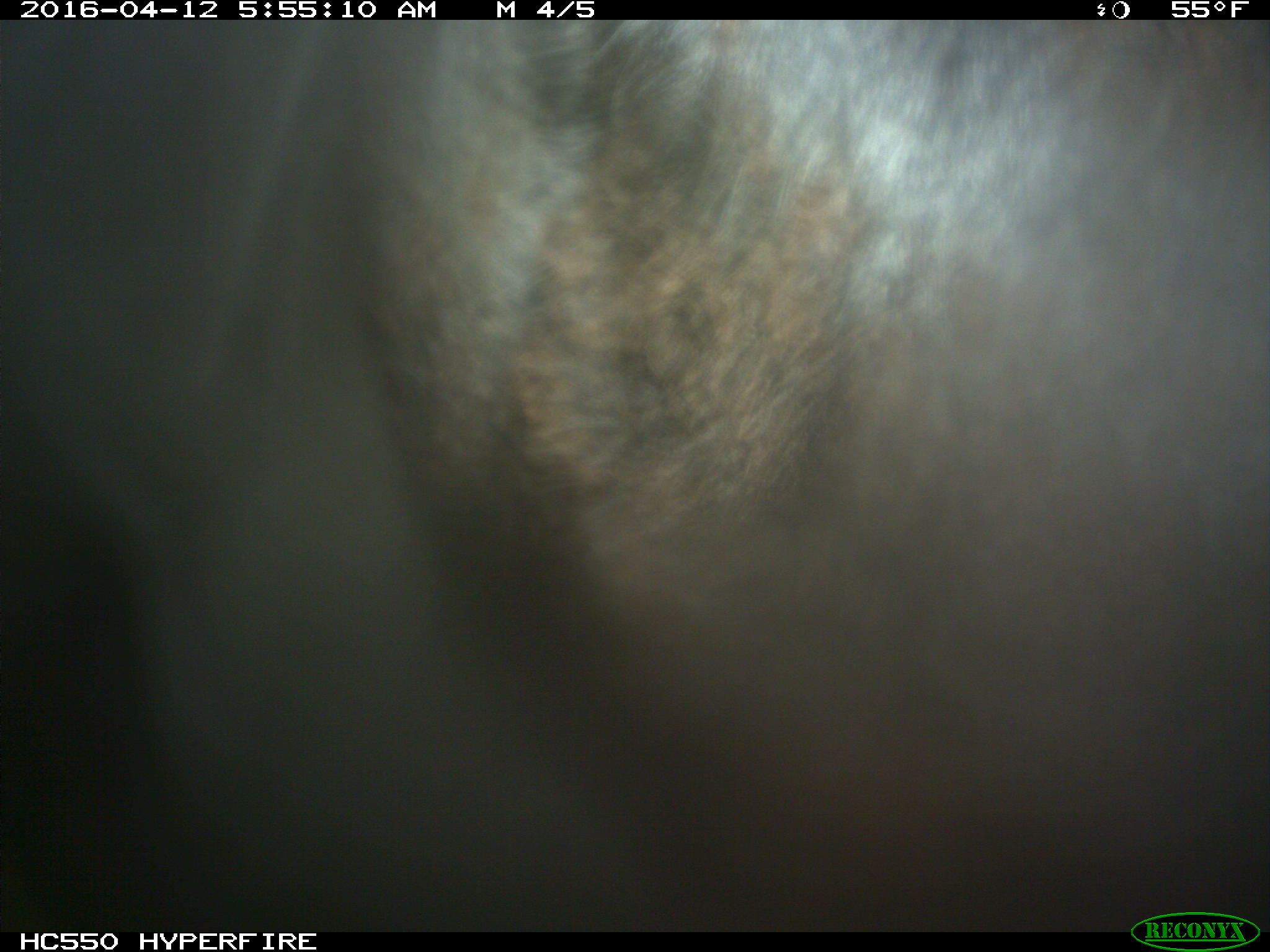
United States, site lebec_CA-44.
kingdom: Animalia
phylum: Chordata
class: Mammalia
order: Artiodactyla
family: Bovidae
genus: Bos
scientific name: Bos taurus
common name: domestic cow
Bos taurus (domestic cow).